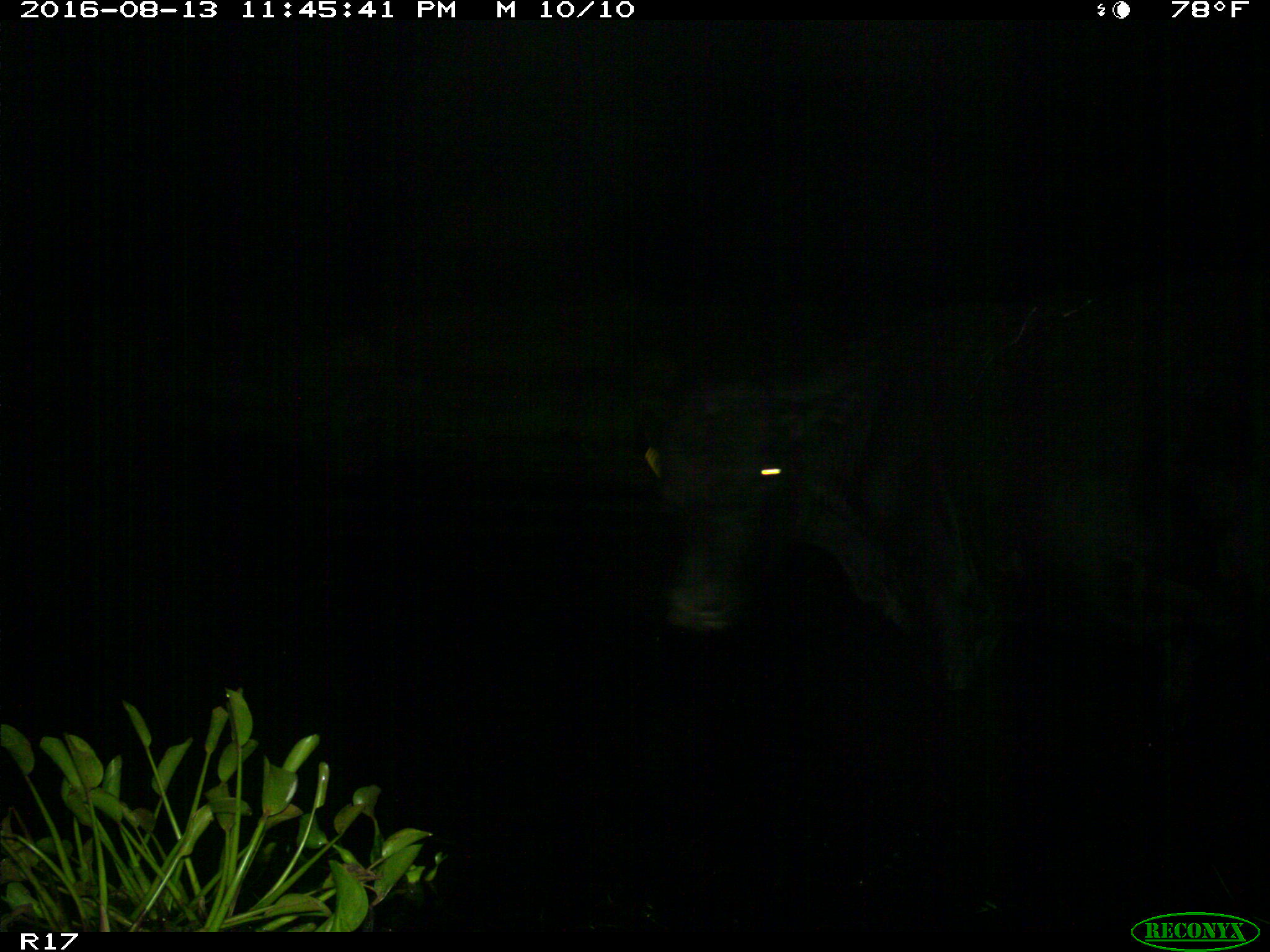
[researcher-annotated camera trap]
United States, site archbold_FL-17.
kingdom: Animalia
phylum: Chordata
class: Mammalia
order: Artiodactyla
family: Bovidae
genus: Bos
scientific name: Bos taurus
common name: domestic cow